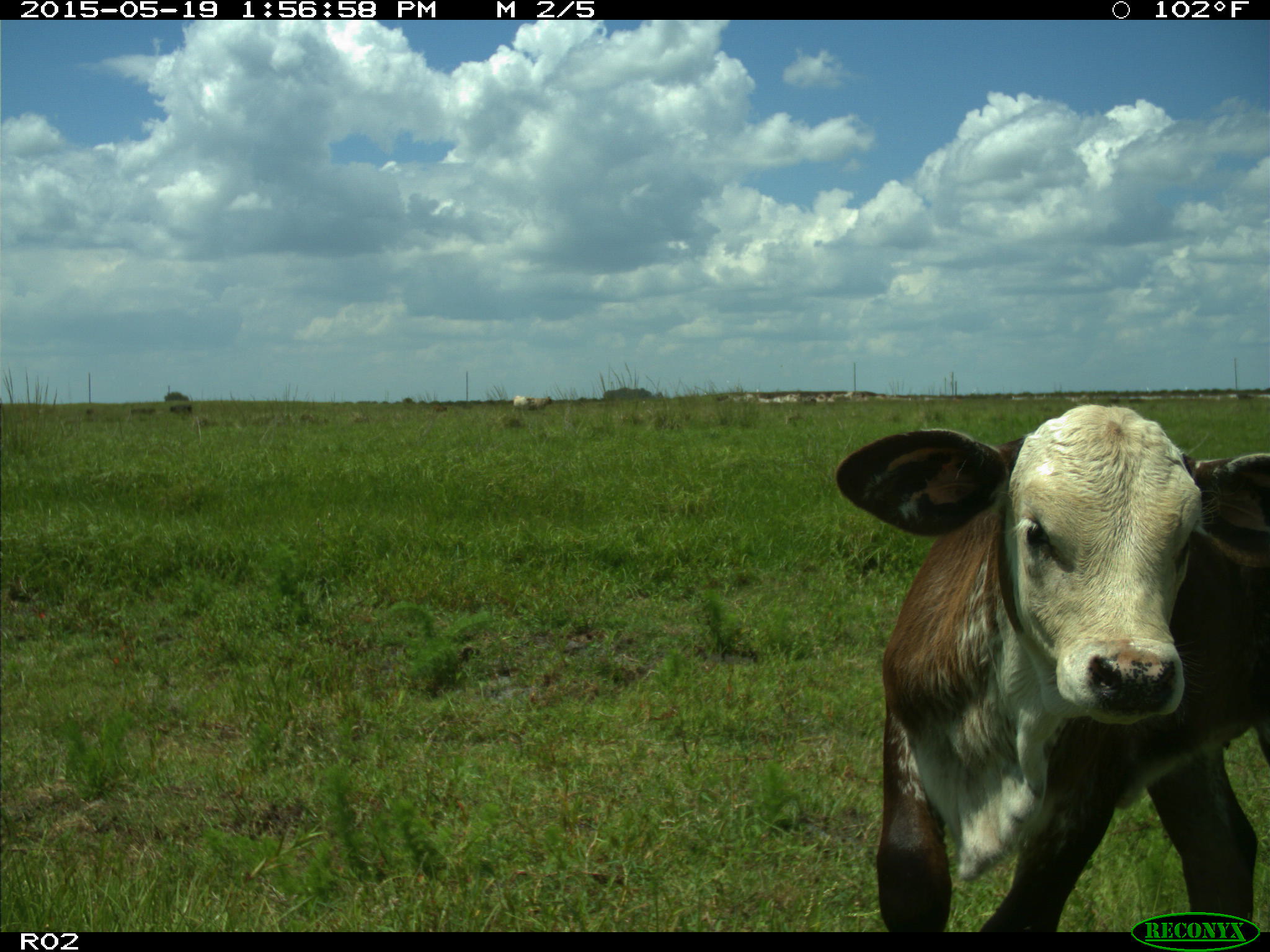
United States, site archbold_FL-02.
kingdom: Animalia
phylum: Chordata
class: Mammalia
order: Artiodactyla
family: Bovidae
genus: Bos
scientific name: Bos taurus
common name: domestic cow